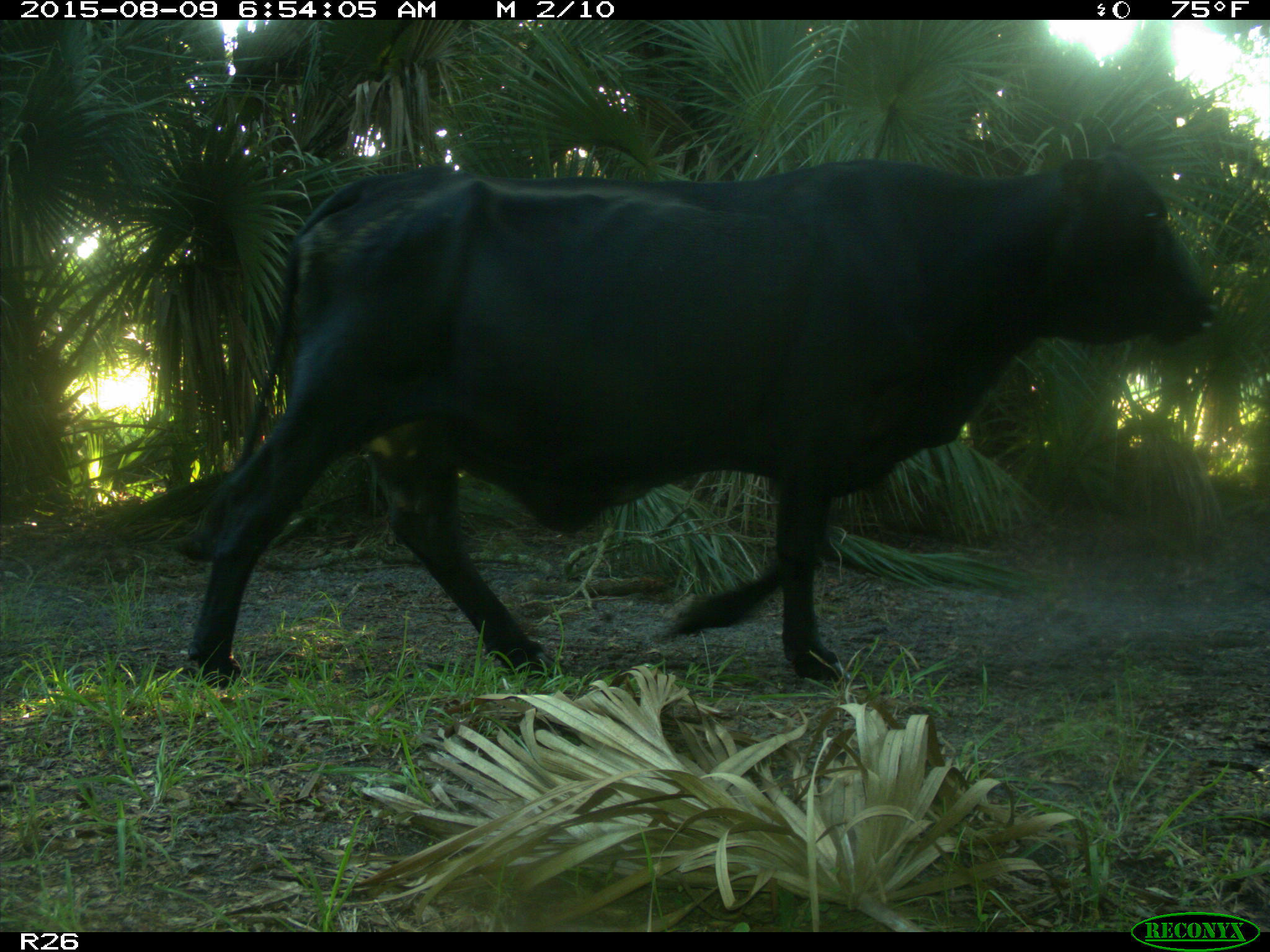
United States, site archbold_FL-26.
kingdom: Animalia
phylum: Chordata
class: Mammalia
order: Artiodactyla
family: Bovidae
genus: Bos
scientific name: Bos taurus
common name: domestic cow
Bos taurus (domestic cow).